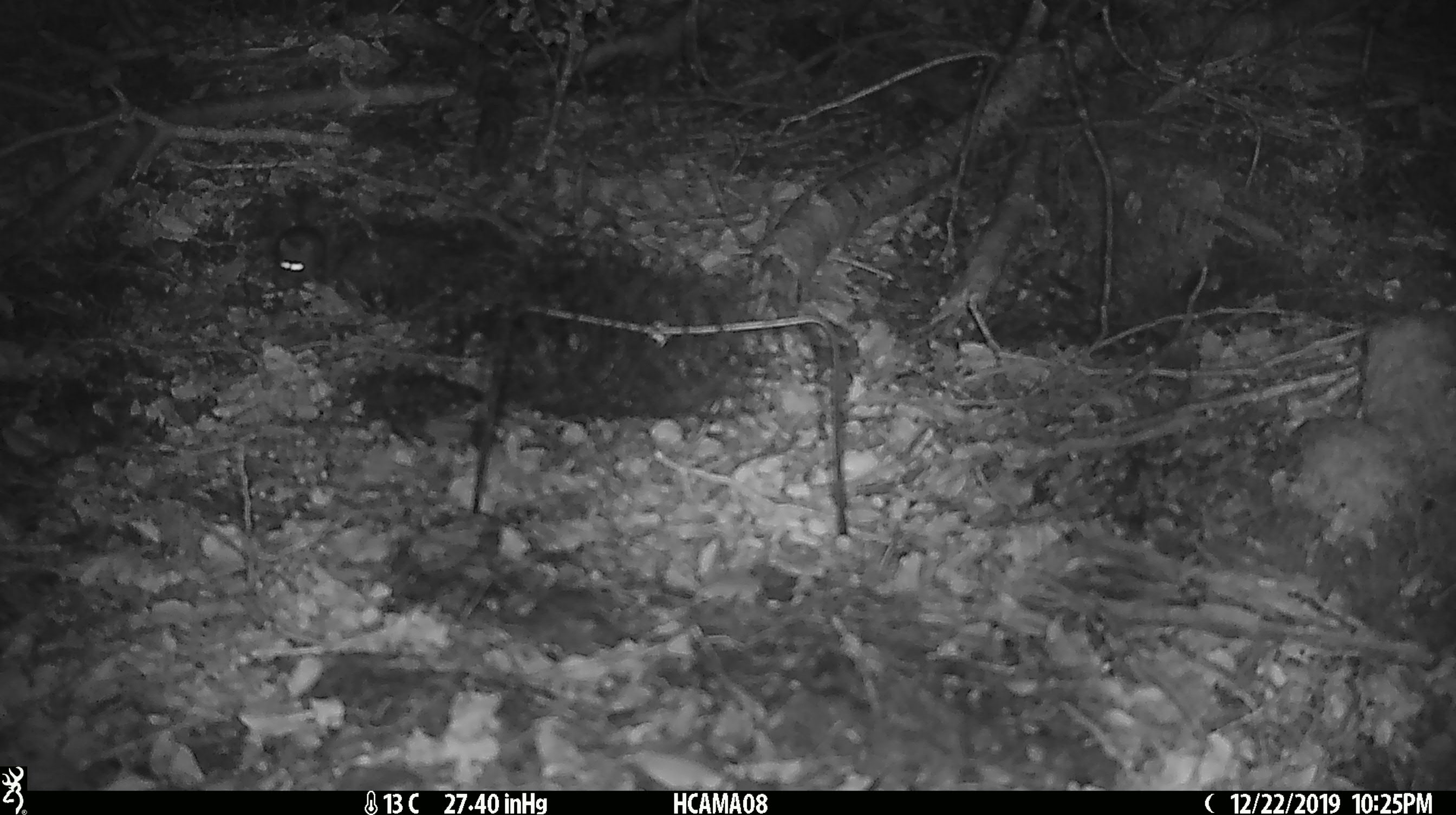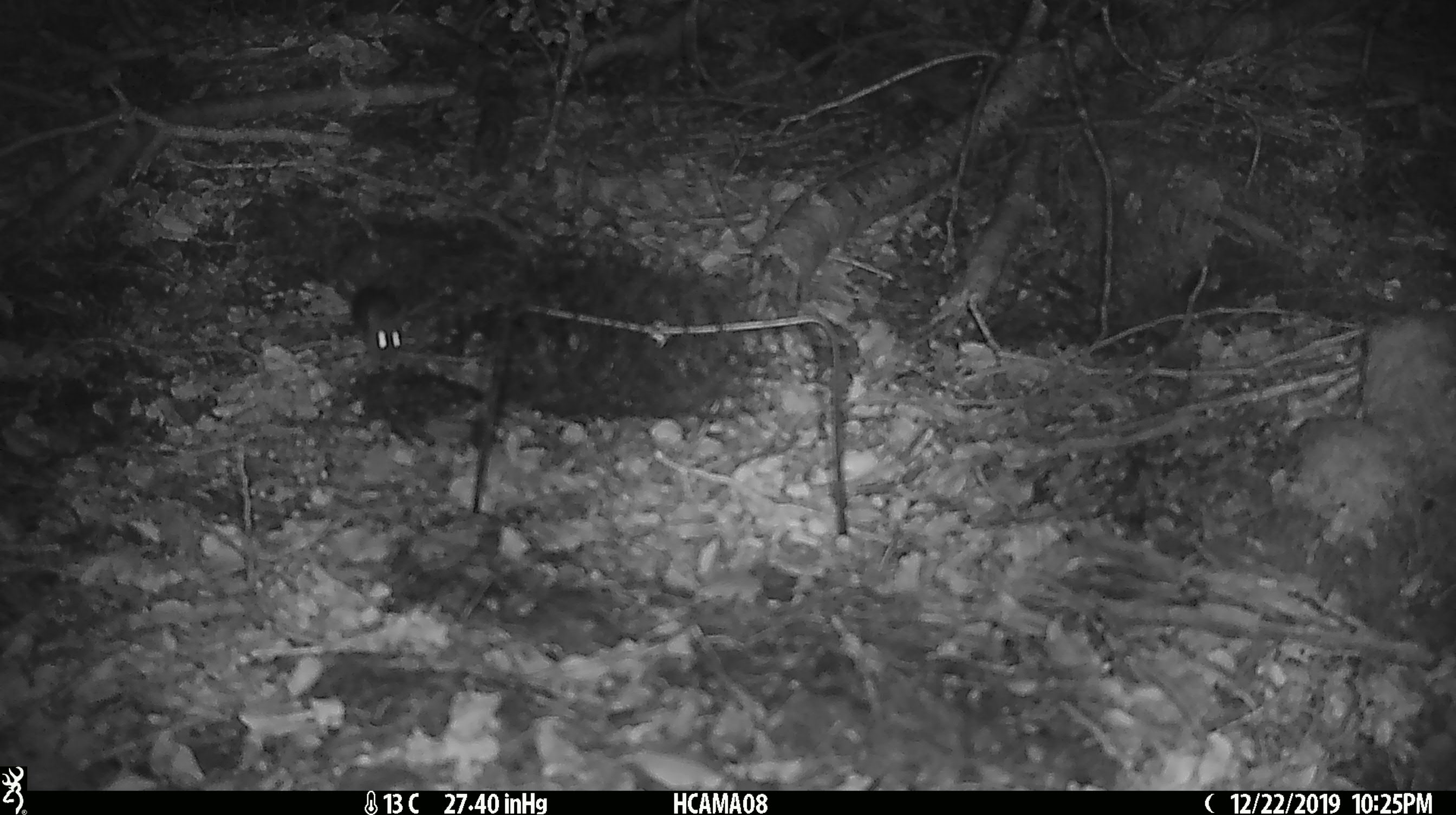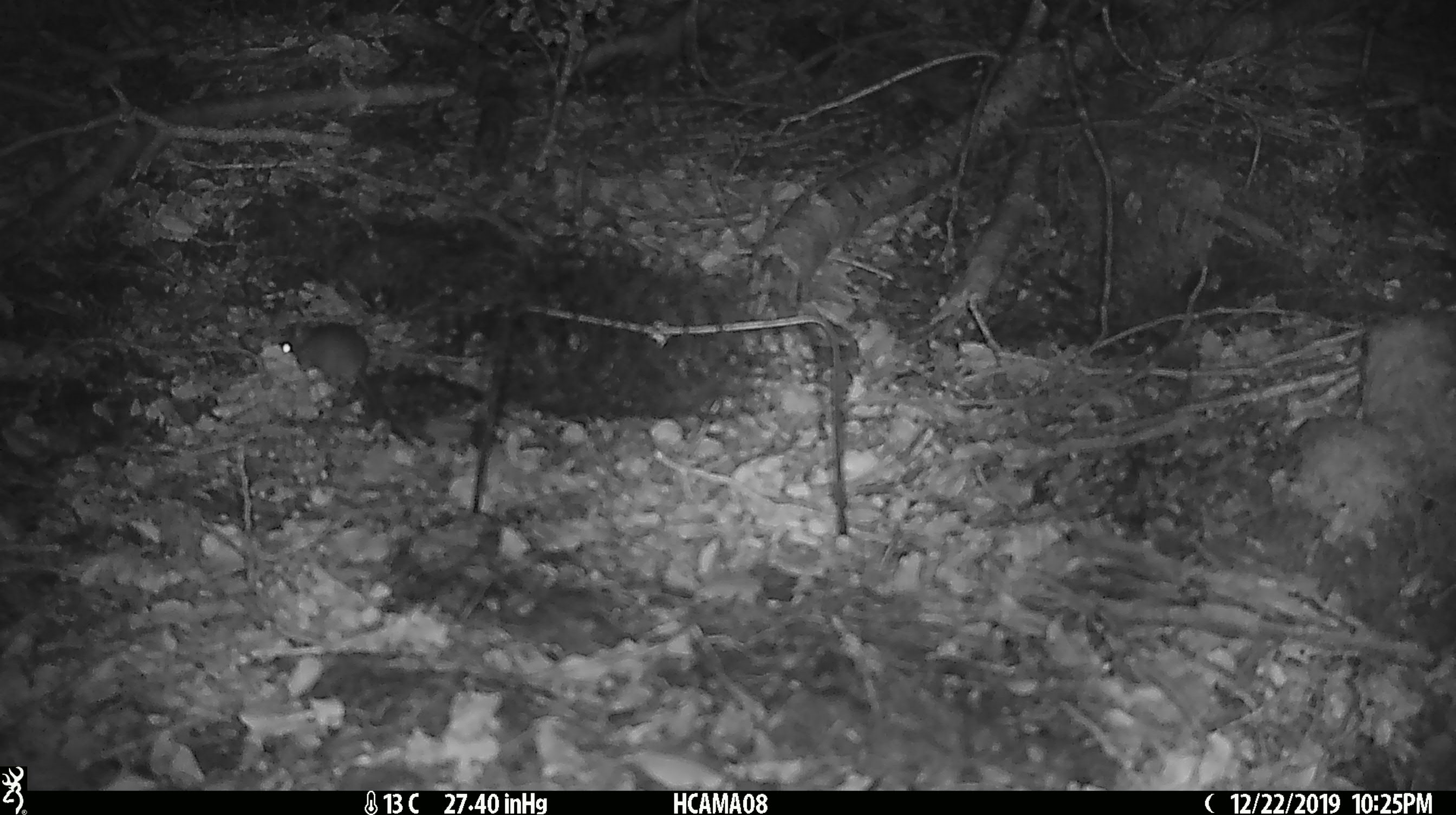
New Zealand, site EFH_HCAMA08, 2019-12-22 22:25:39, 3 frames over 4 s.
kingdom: Animalia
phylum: Chordata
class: Mammalia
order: Rodentia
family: Muridae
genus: Mus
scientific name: Mus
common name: mouse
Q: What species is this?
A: Mouse (Mus).